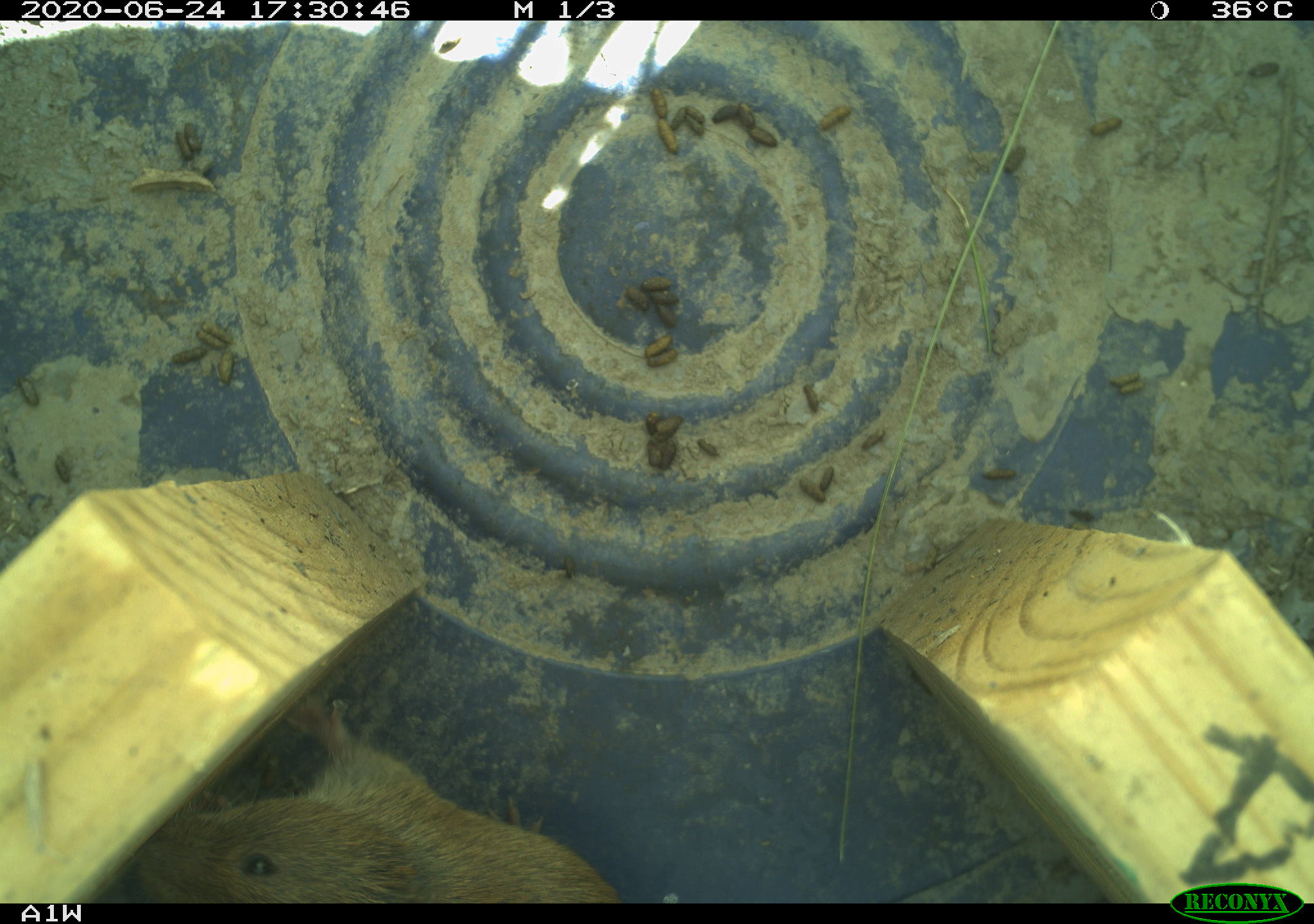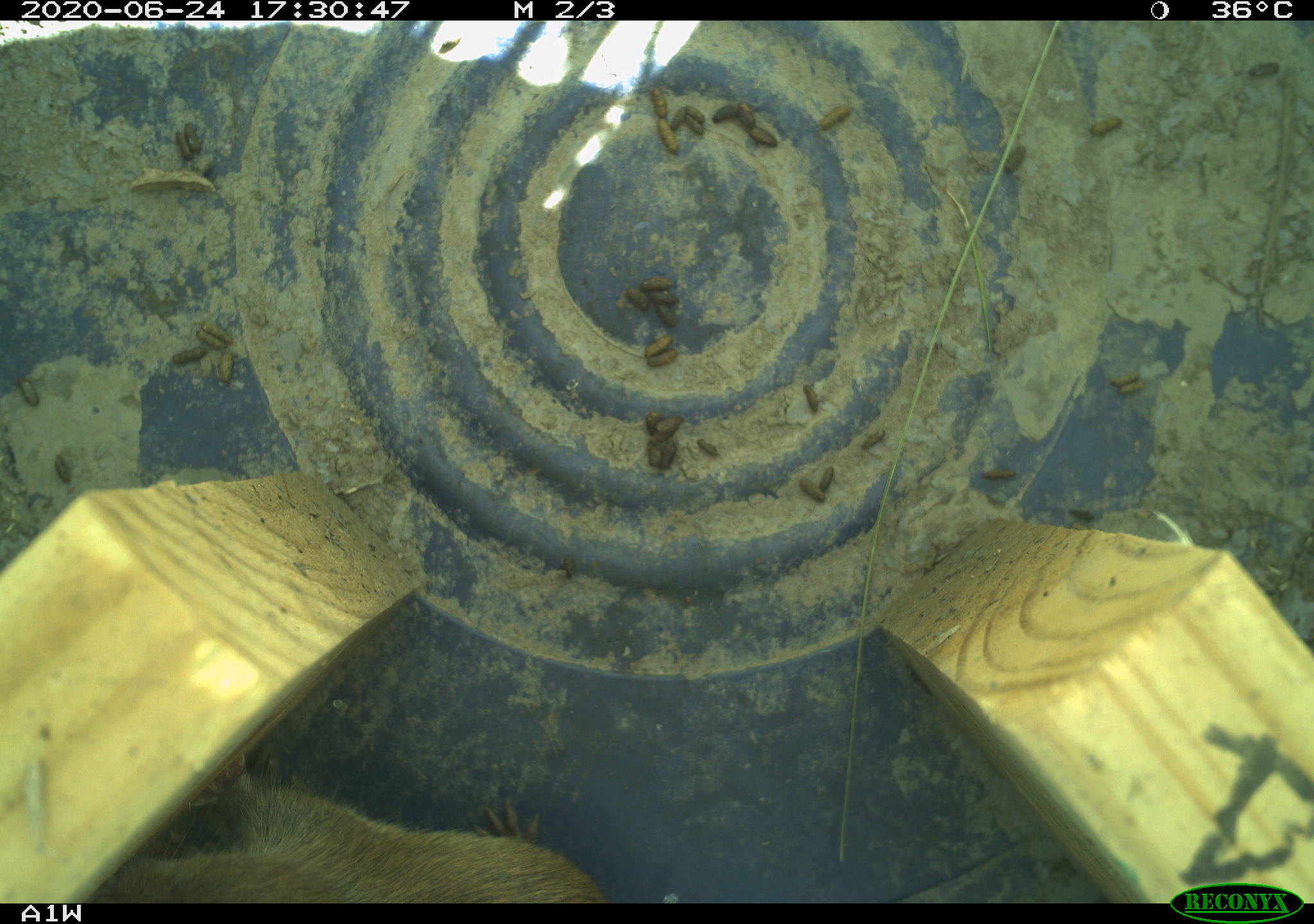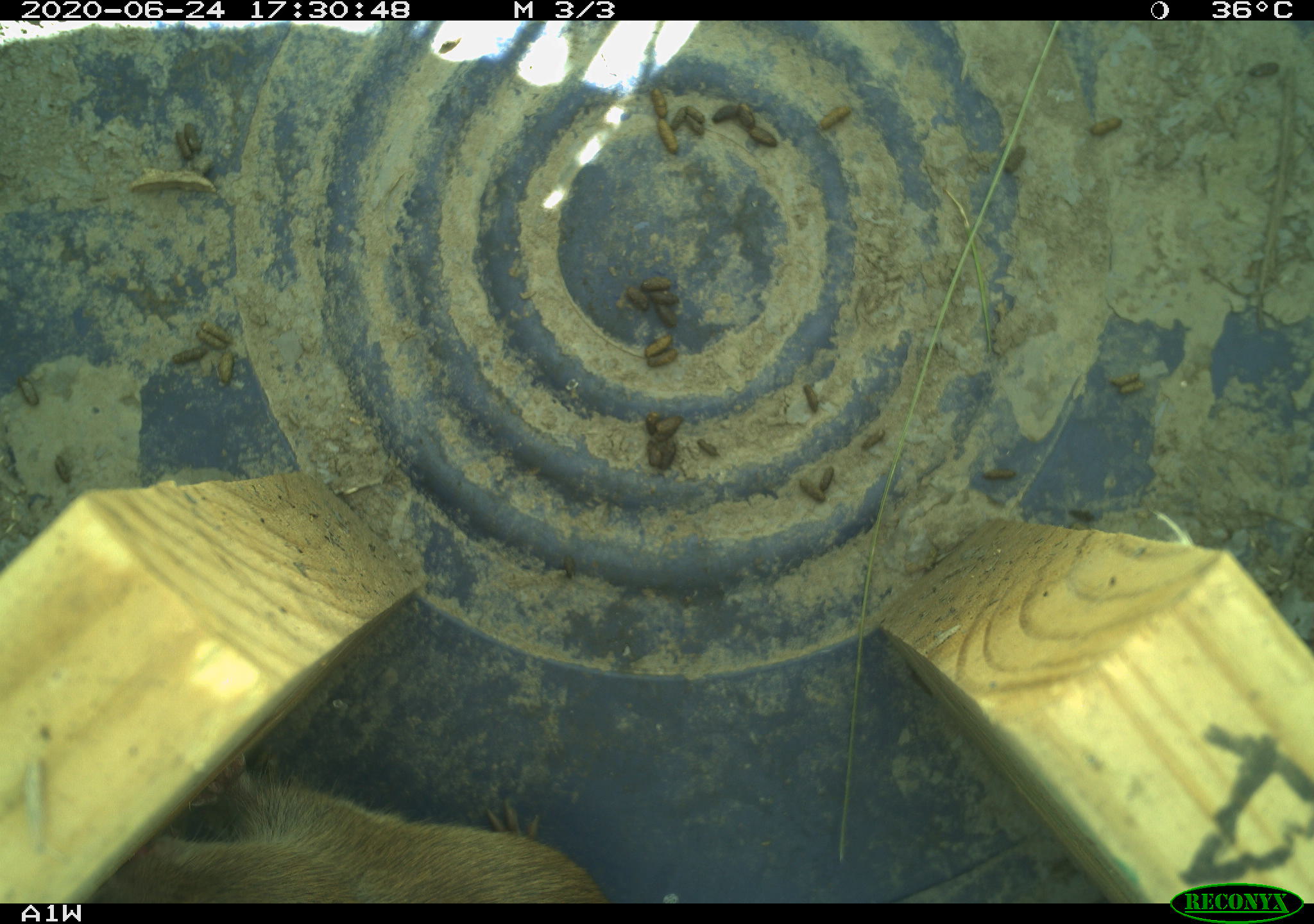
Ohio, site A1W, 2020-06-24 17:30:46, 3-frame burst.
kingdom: Animalia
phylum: Chordata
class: Mammalia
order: Rodentia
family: Cricetidae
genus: Microtus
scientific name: Microtus pennsylvanicus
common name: meadow vole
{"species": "meadow vole (Microtus pennsylvanicus)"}